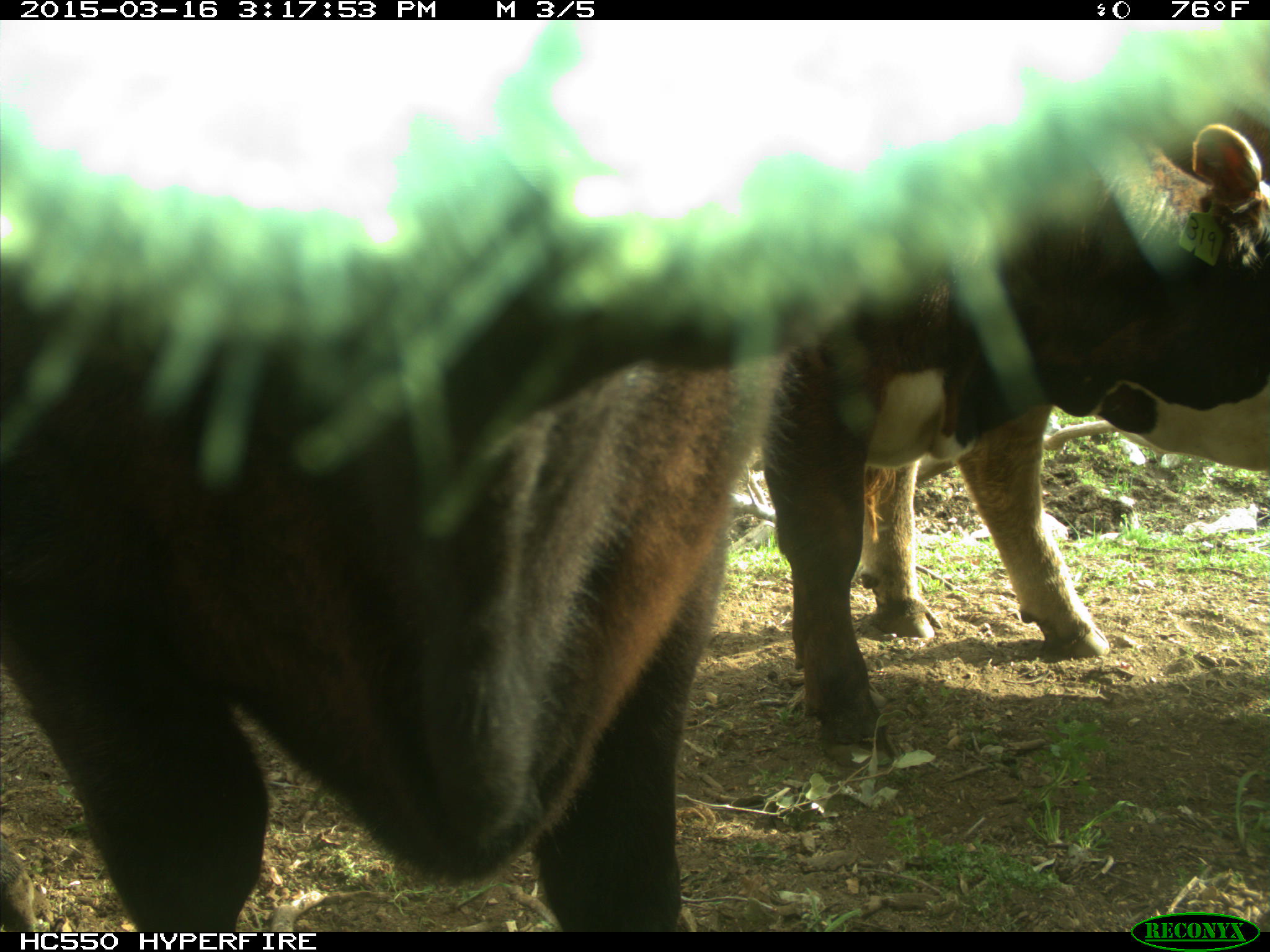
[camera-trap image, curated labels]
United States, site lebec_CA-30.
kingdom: Animalia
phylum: Chordata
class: Mammalia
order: Artiodactyla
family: Bovidae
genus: Bos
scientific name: Bos taurus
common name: domestic cow